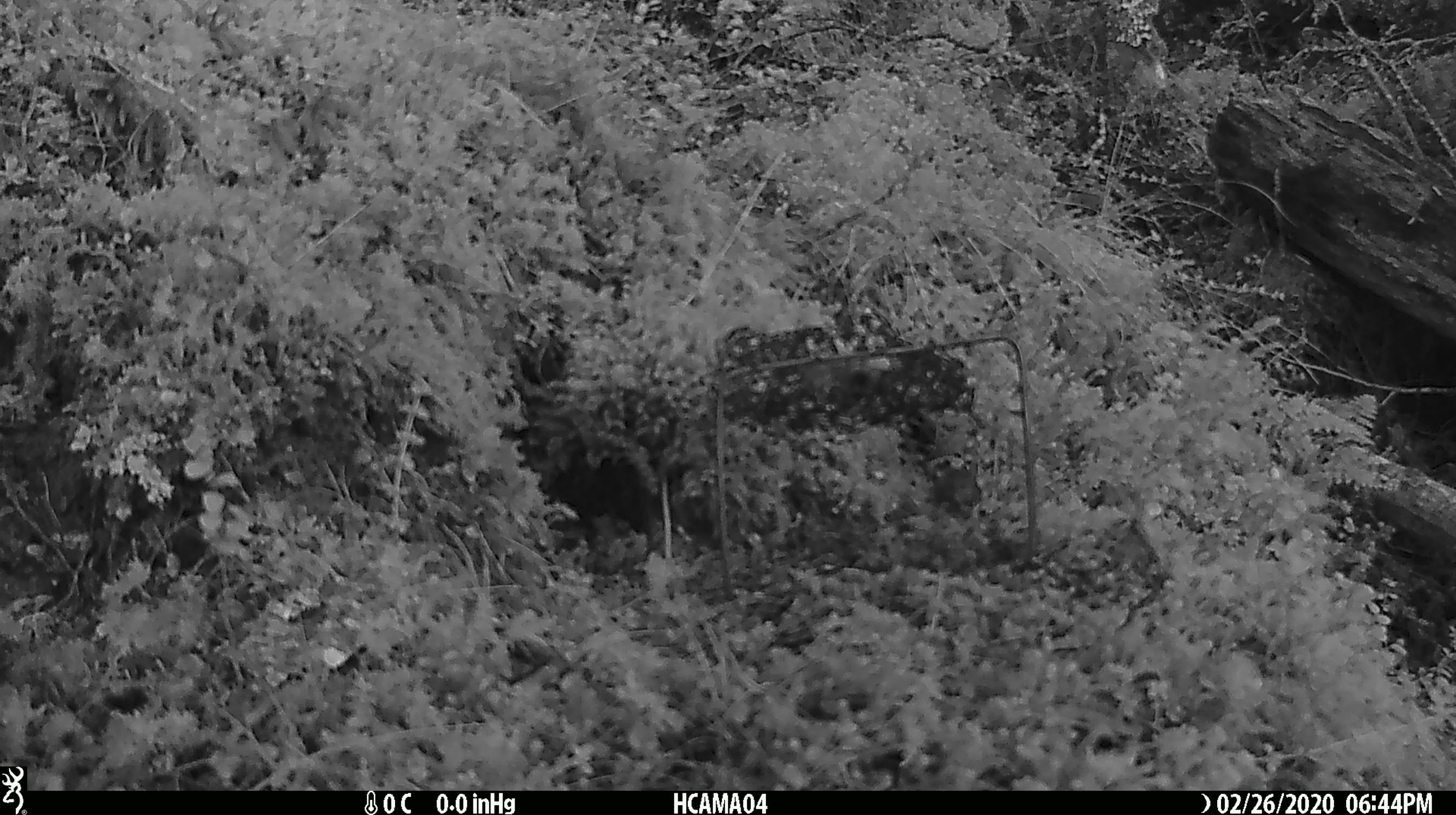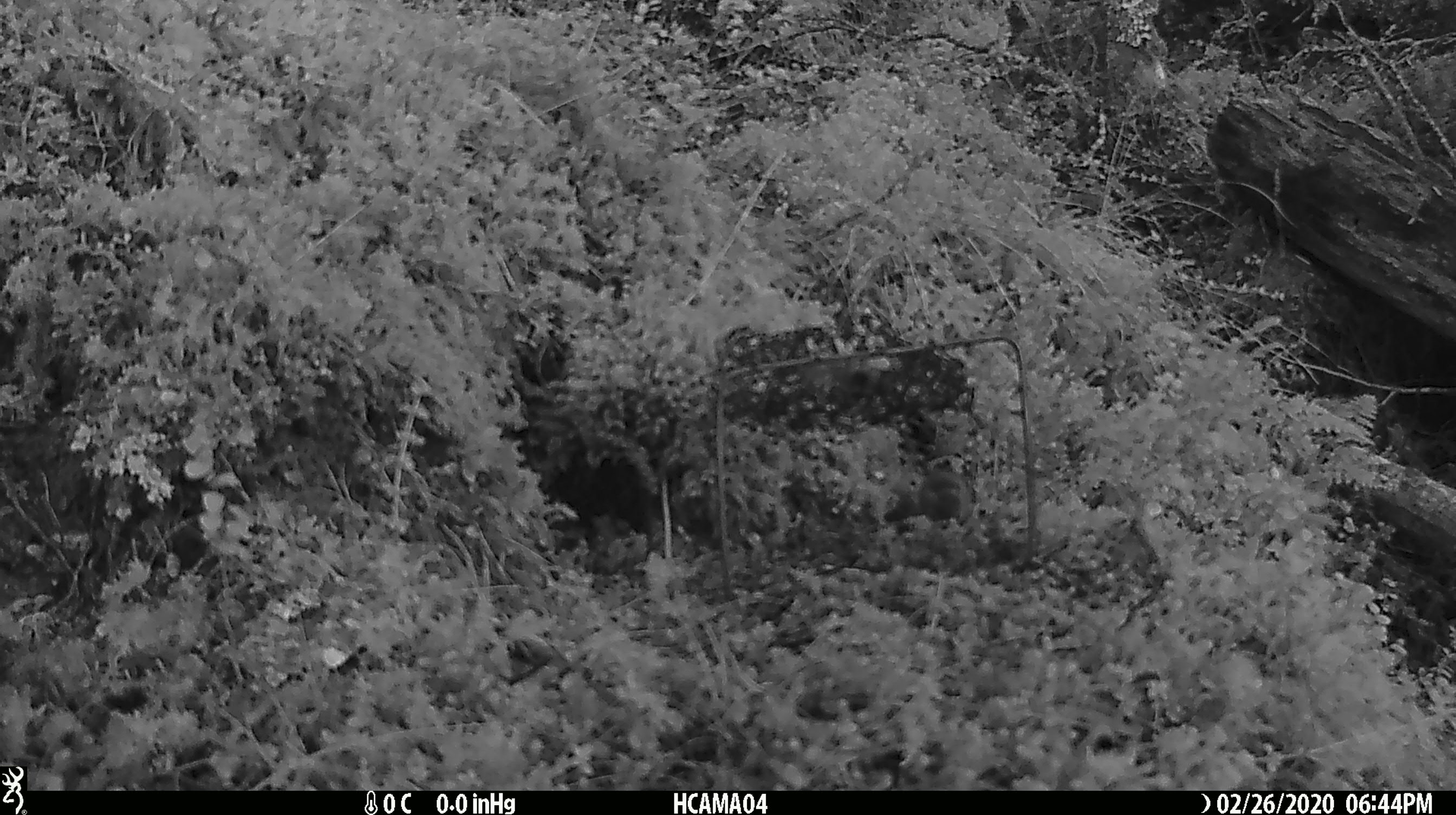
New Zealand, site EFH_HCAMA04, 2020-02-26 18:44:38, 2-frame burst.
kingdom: Animalia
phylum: Chordata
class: Mammalia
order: Rodentia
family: Muridae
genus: Mus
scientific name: Mus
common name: mouse